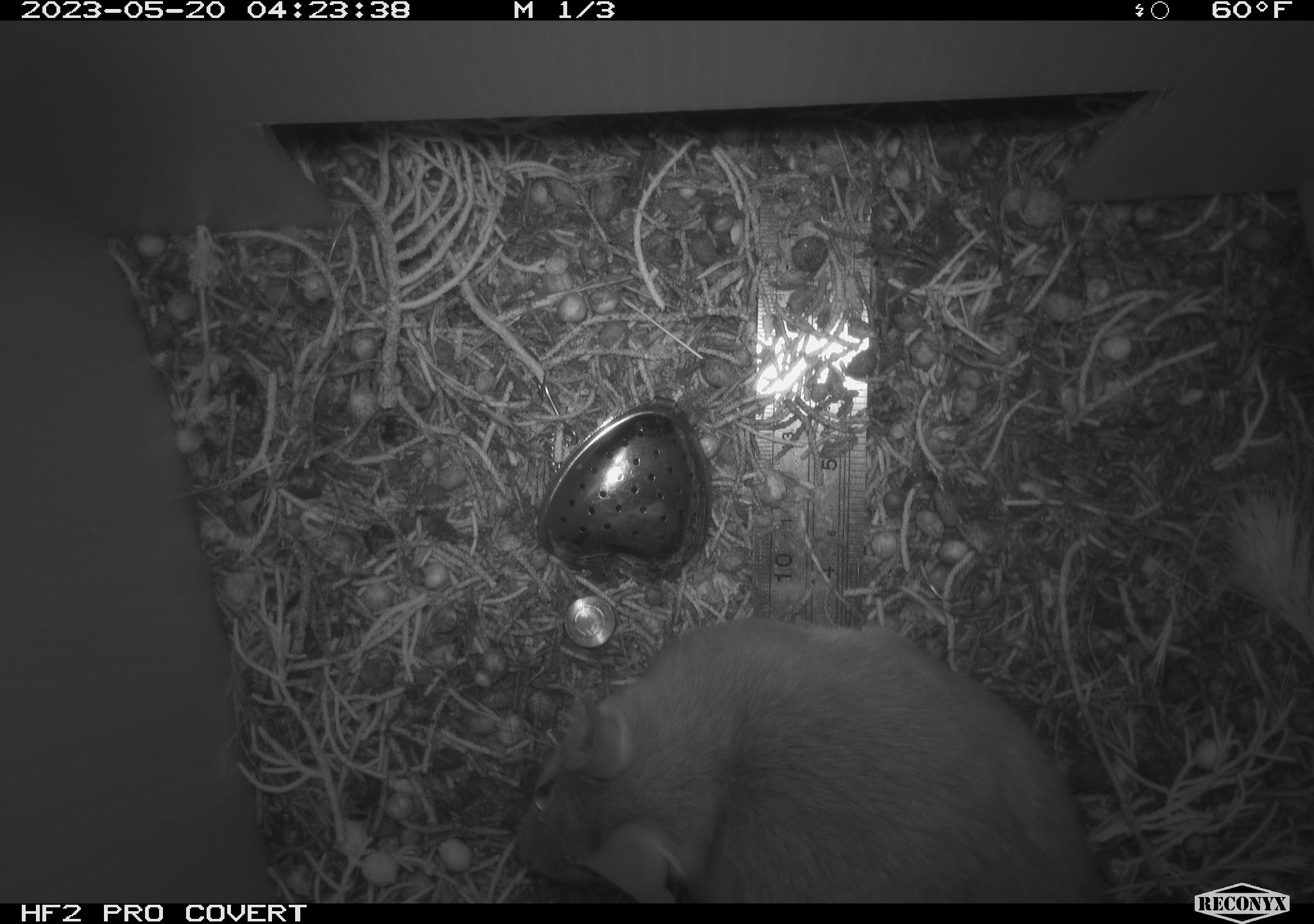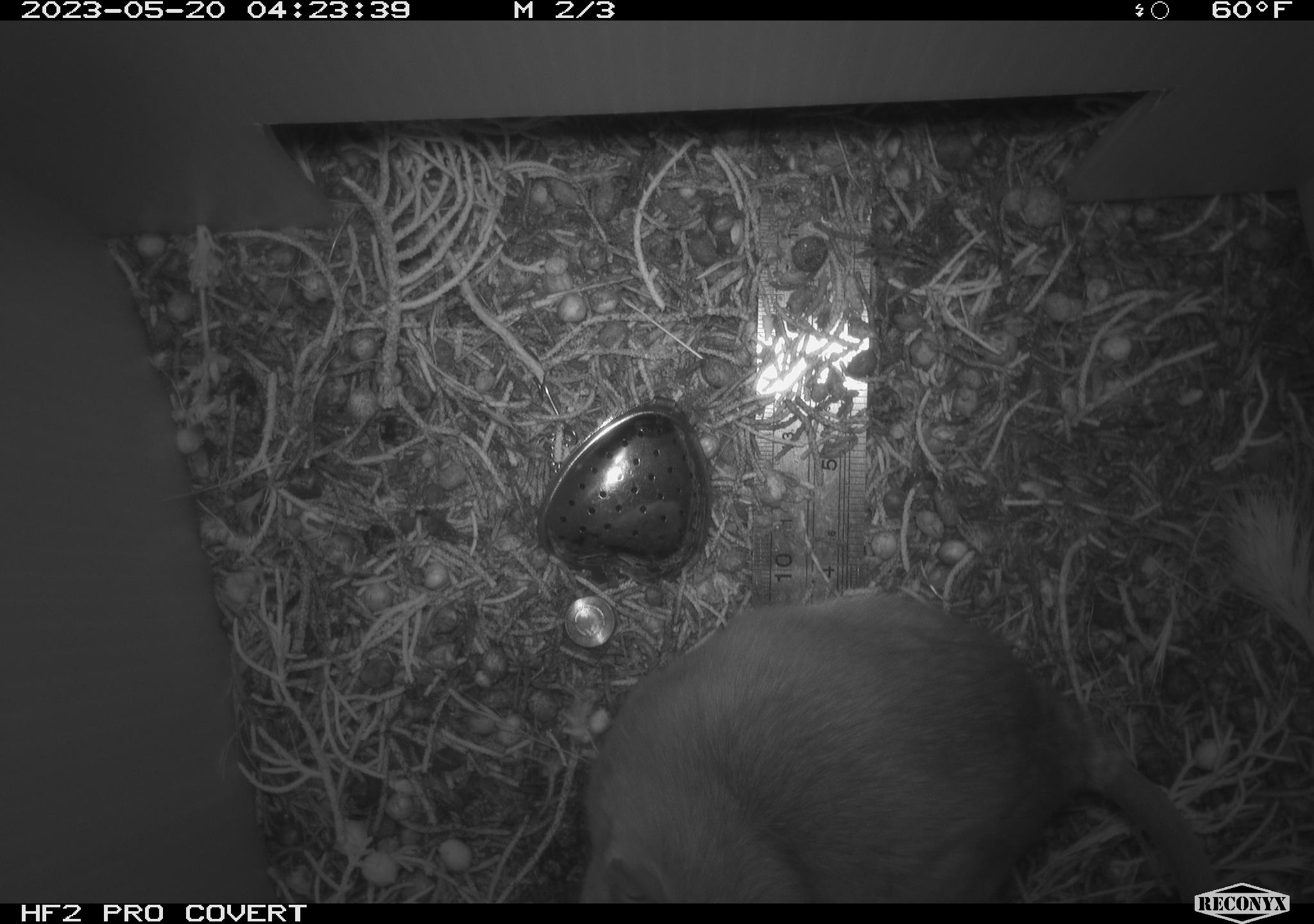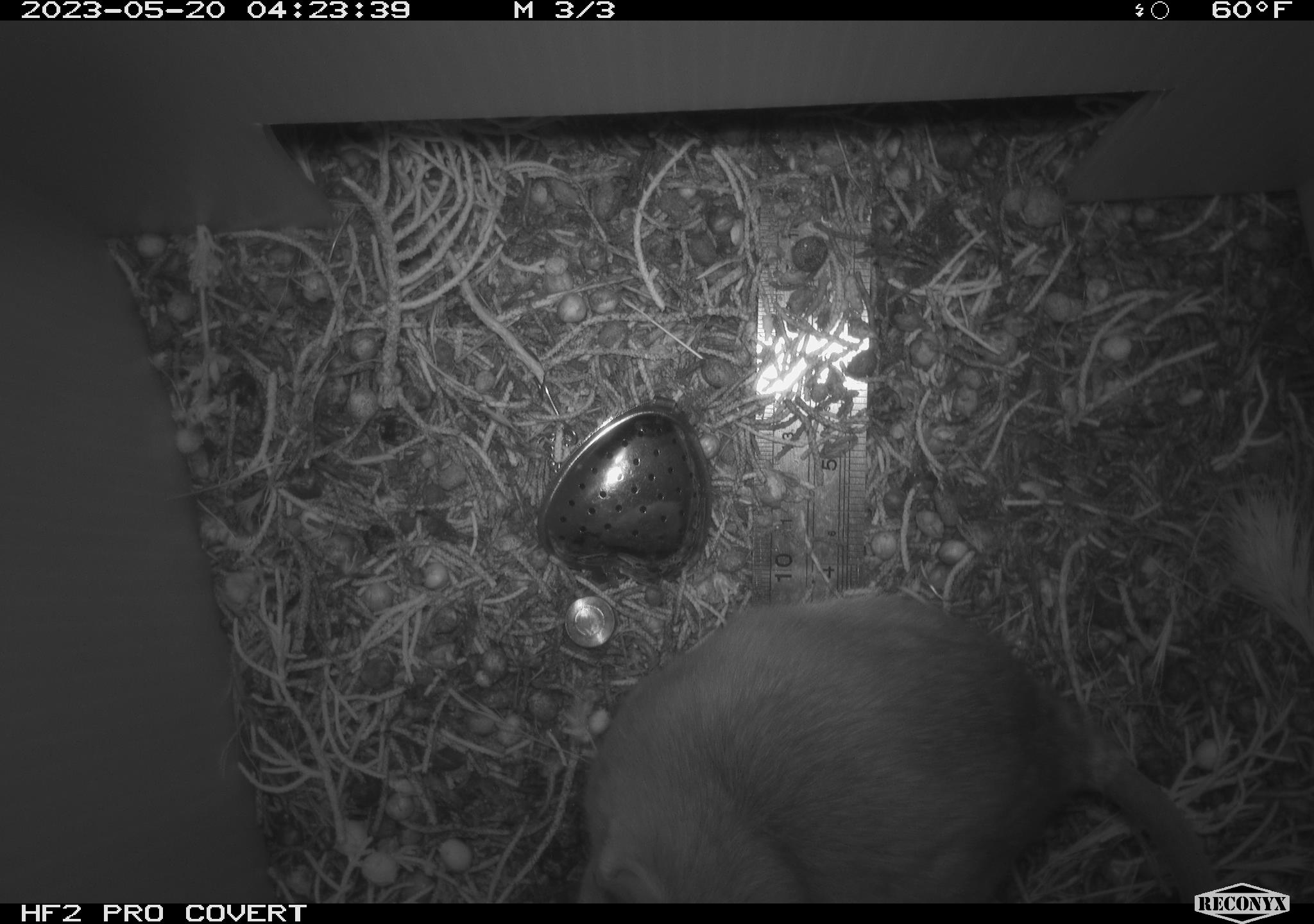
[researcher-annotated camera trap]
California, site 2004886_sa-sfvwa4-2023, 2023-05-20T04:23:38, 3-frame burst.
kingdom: Animalia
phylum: Chordata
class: Mammalia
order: Rodentia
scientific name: Rodentia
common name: mouse species